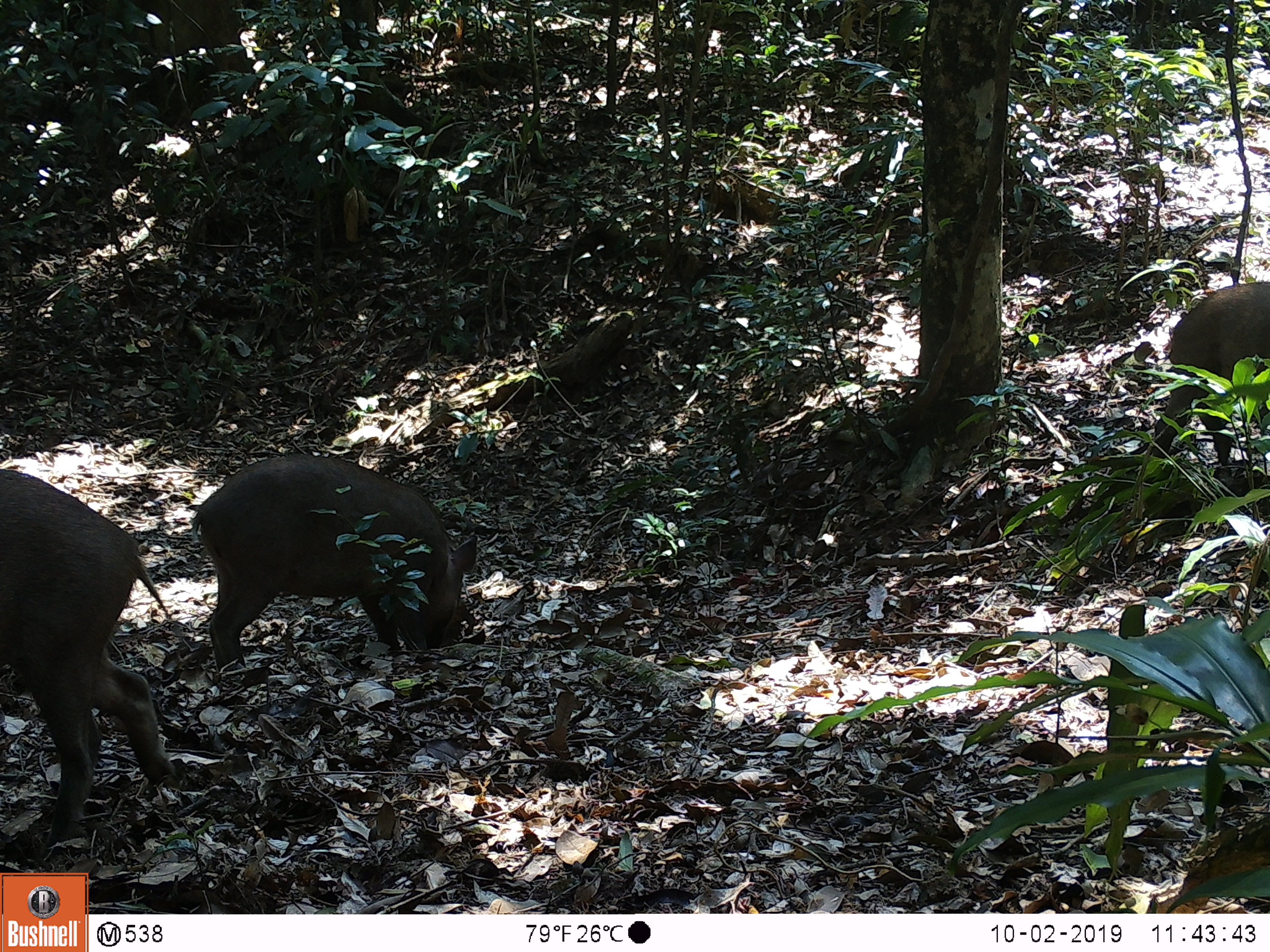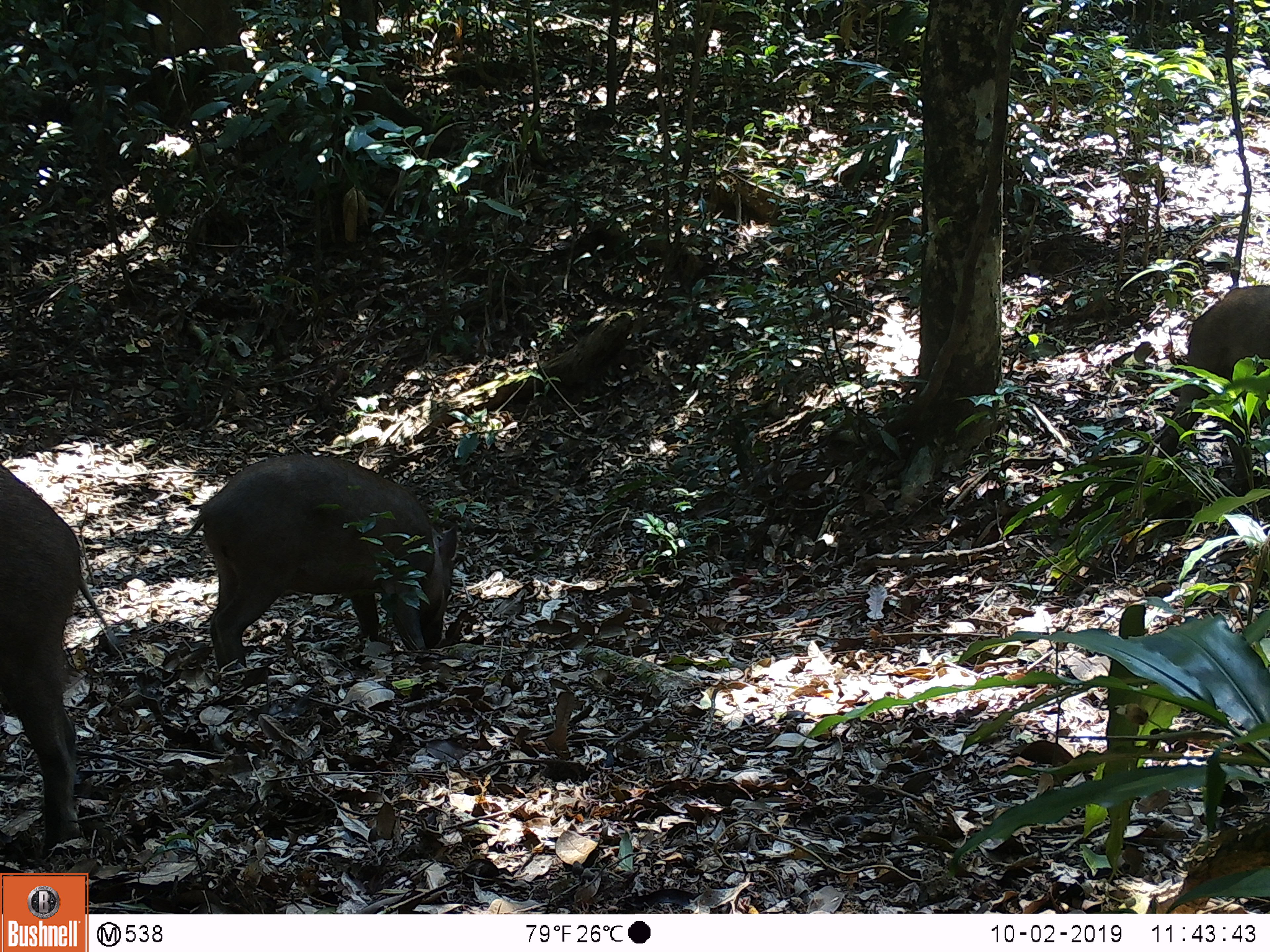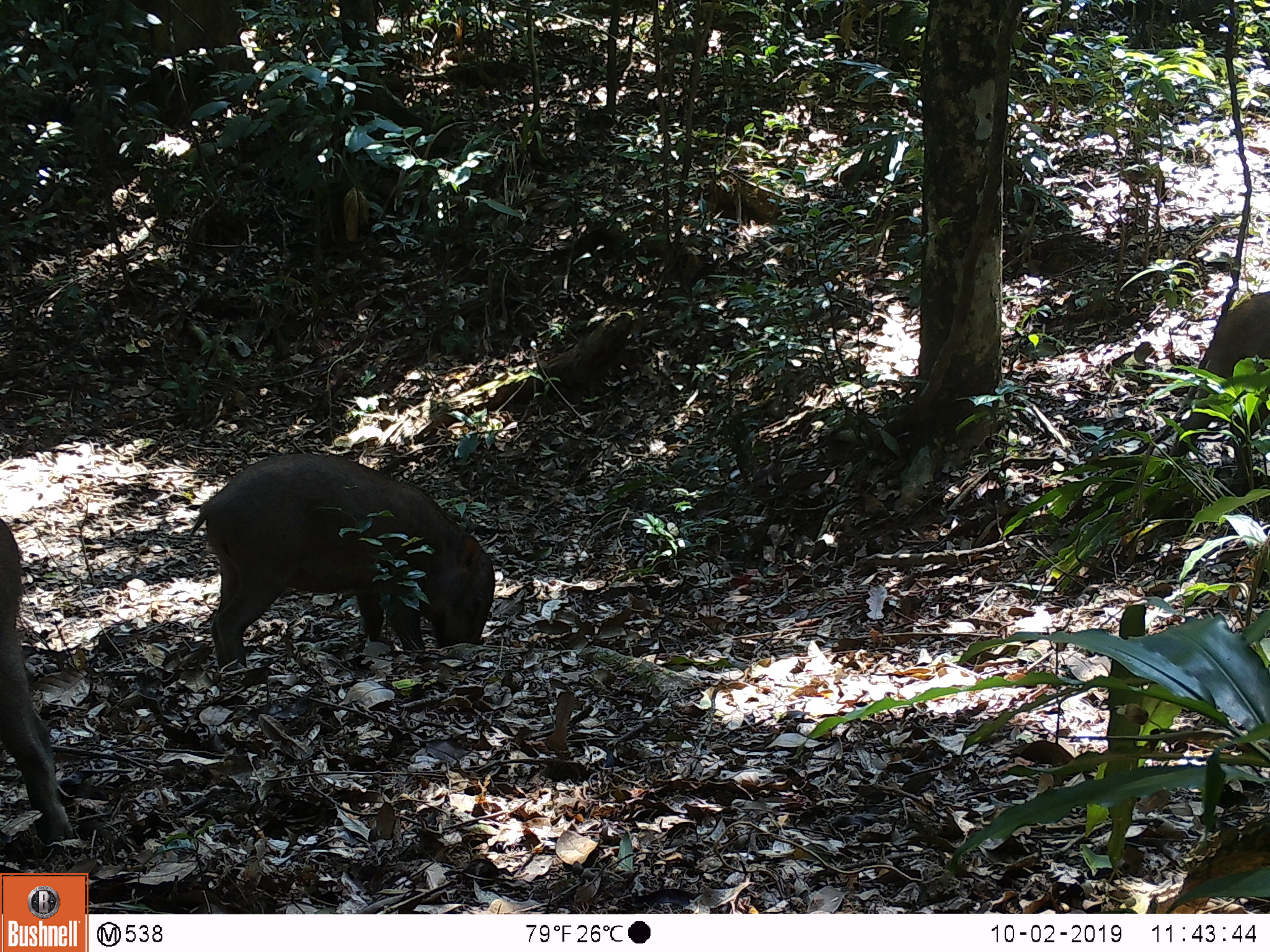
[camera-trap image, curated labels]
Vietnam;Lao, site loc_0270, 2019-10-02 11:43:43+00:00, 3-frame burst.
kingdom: Animalia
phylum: Chordata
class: Mammalia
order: Artiodactyla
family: Suidae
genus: Sus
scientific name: Sus scrofa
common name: eurasian wild pig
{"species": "eurasian wild pig (Sus scrofa)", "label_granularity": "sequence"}